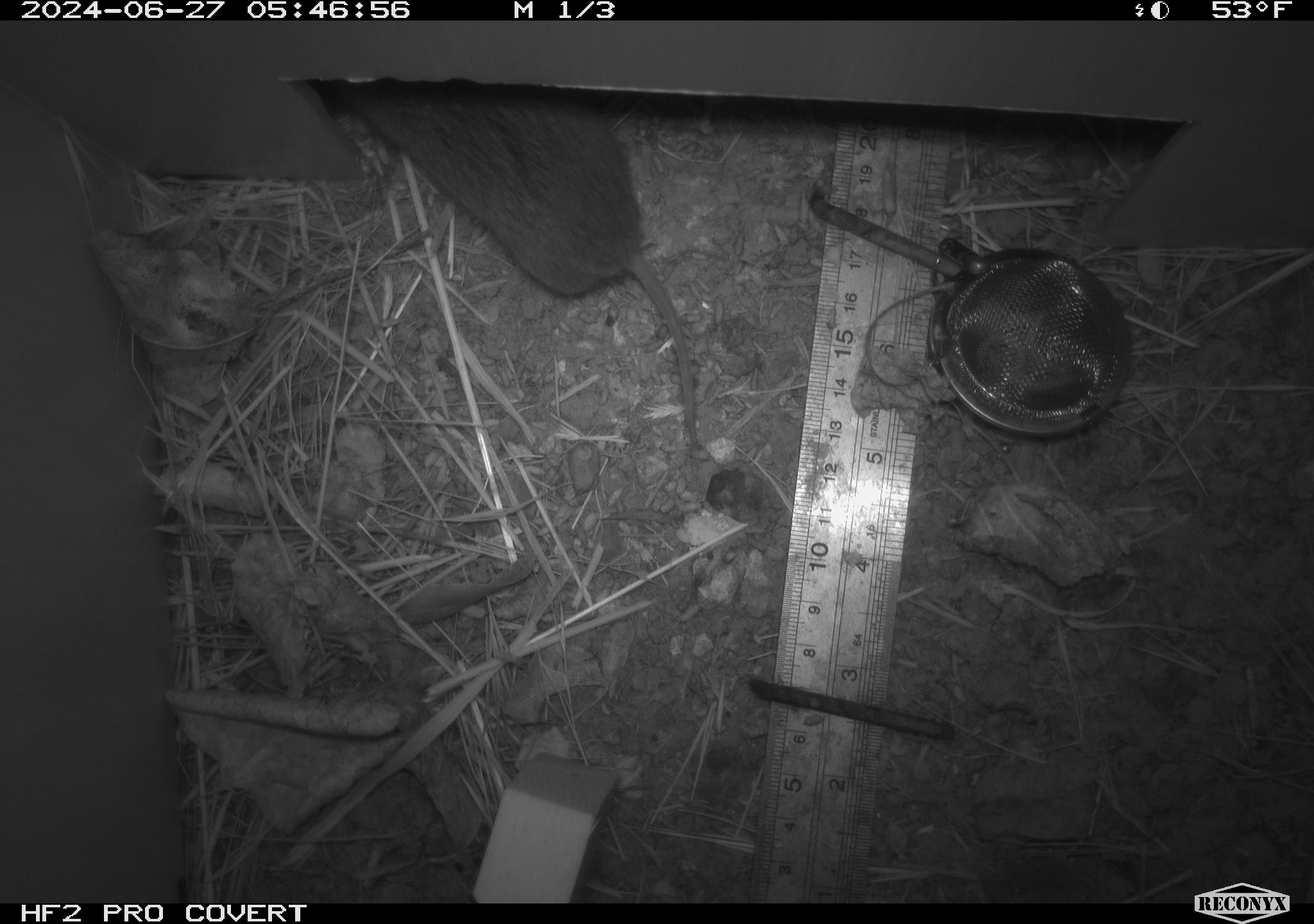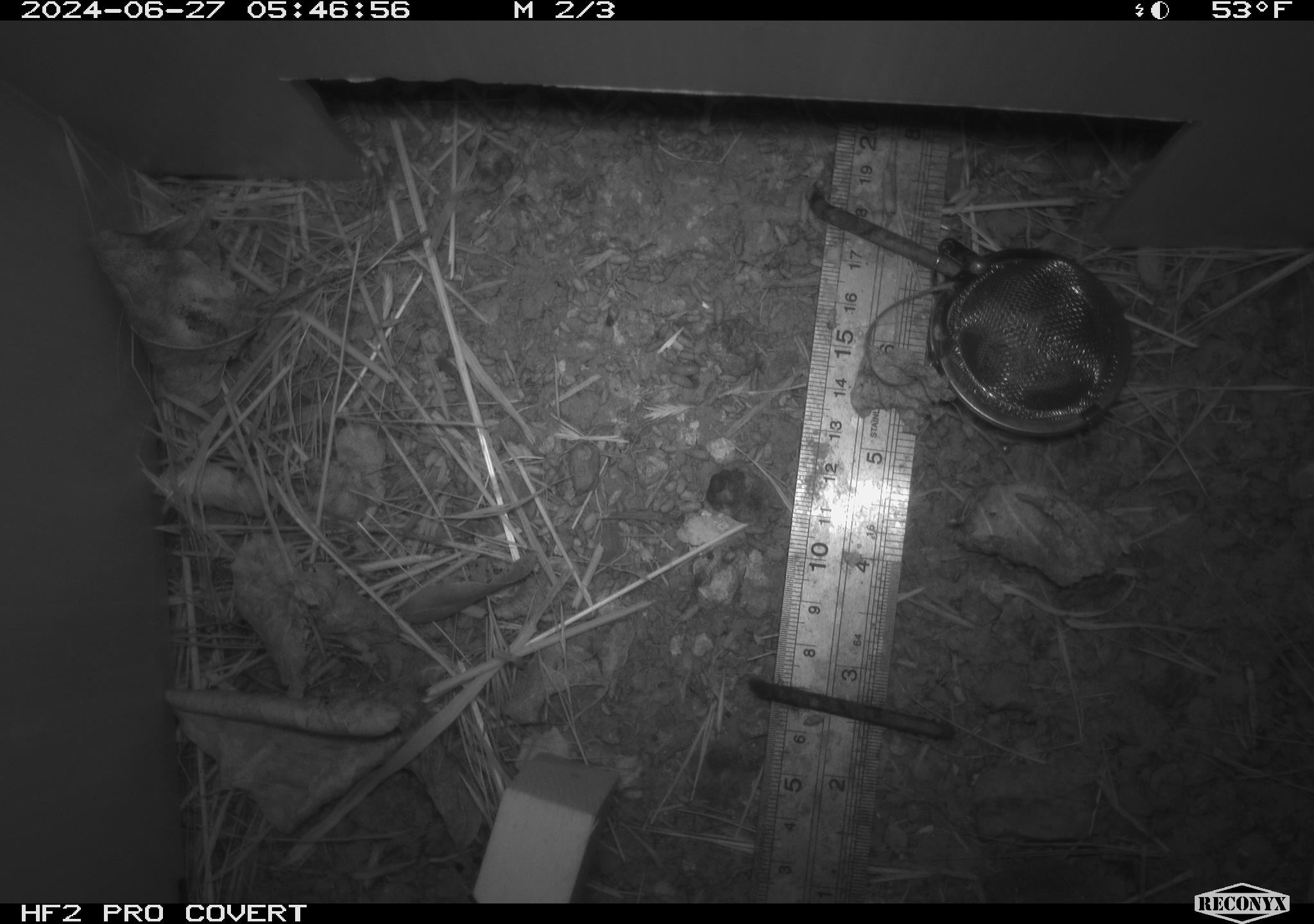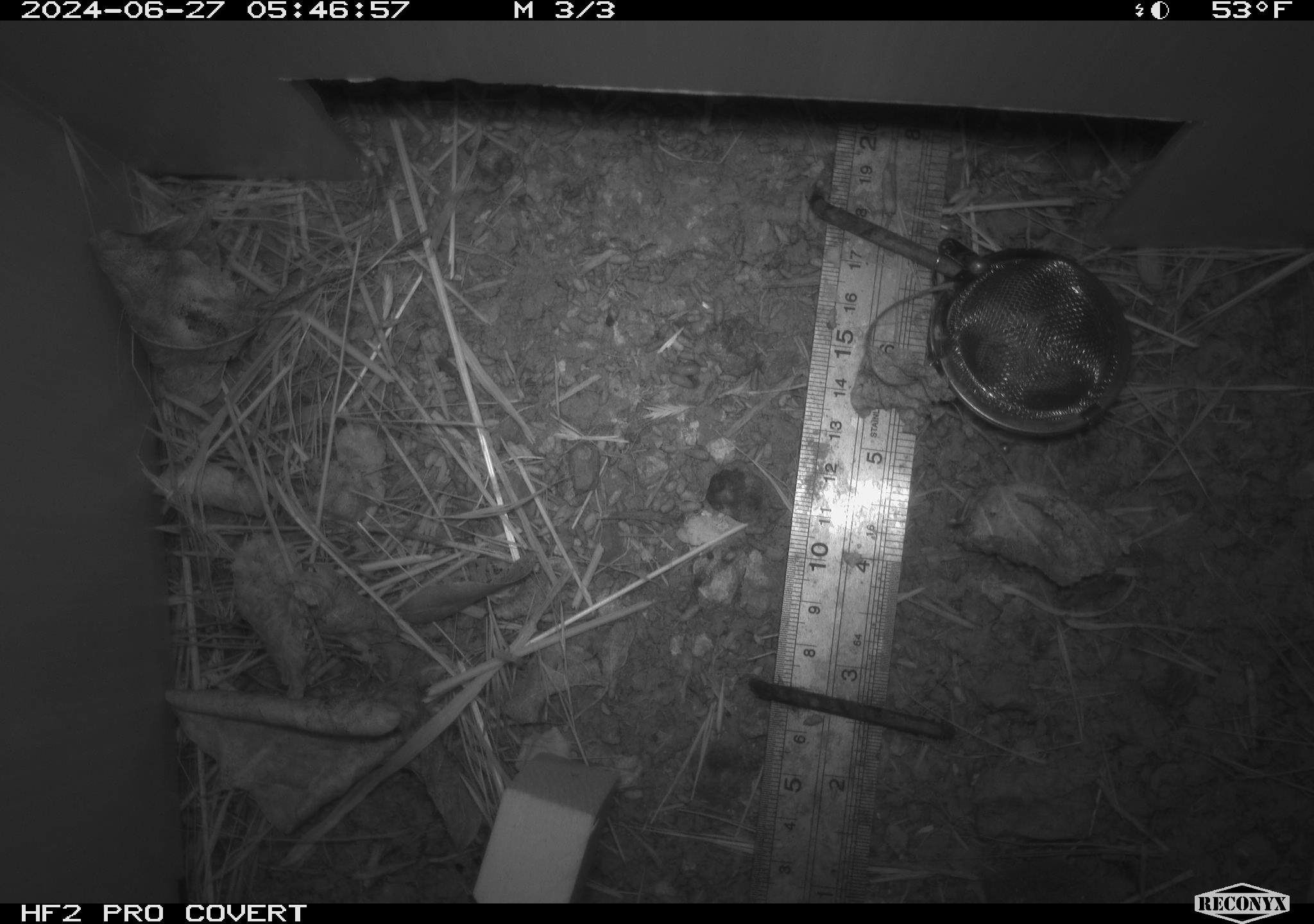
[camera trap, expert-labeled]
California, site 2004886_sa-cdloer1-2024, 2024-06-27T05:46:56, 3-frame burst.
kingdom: Animalia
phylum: Chordata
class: Mammalia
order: Rodentia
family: Cricetidae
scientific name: Arvicolinae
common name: voles, lemmings, and muskrats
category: arvicolinae subfamily